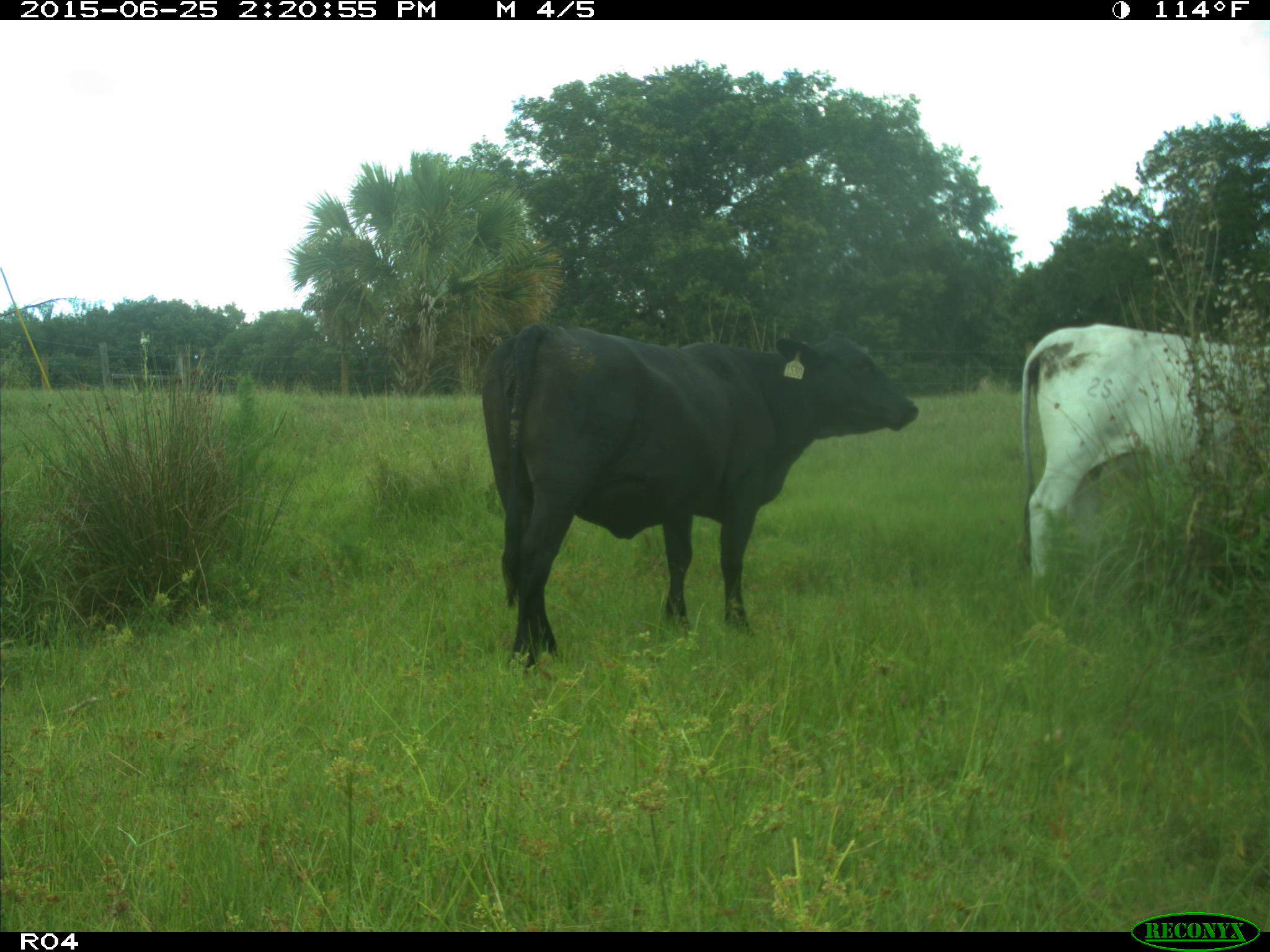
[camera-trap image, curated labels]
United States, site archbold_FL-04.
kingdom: Animalia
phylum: Chordata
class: Mammalia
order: Artiodactyla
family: Bovidae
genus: Bos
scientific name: Bos taurus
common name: domestic cow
Bos taurus (domestic cow).